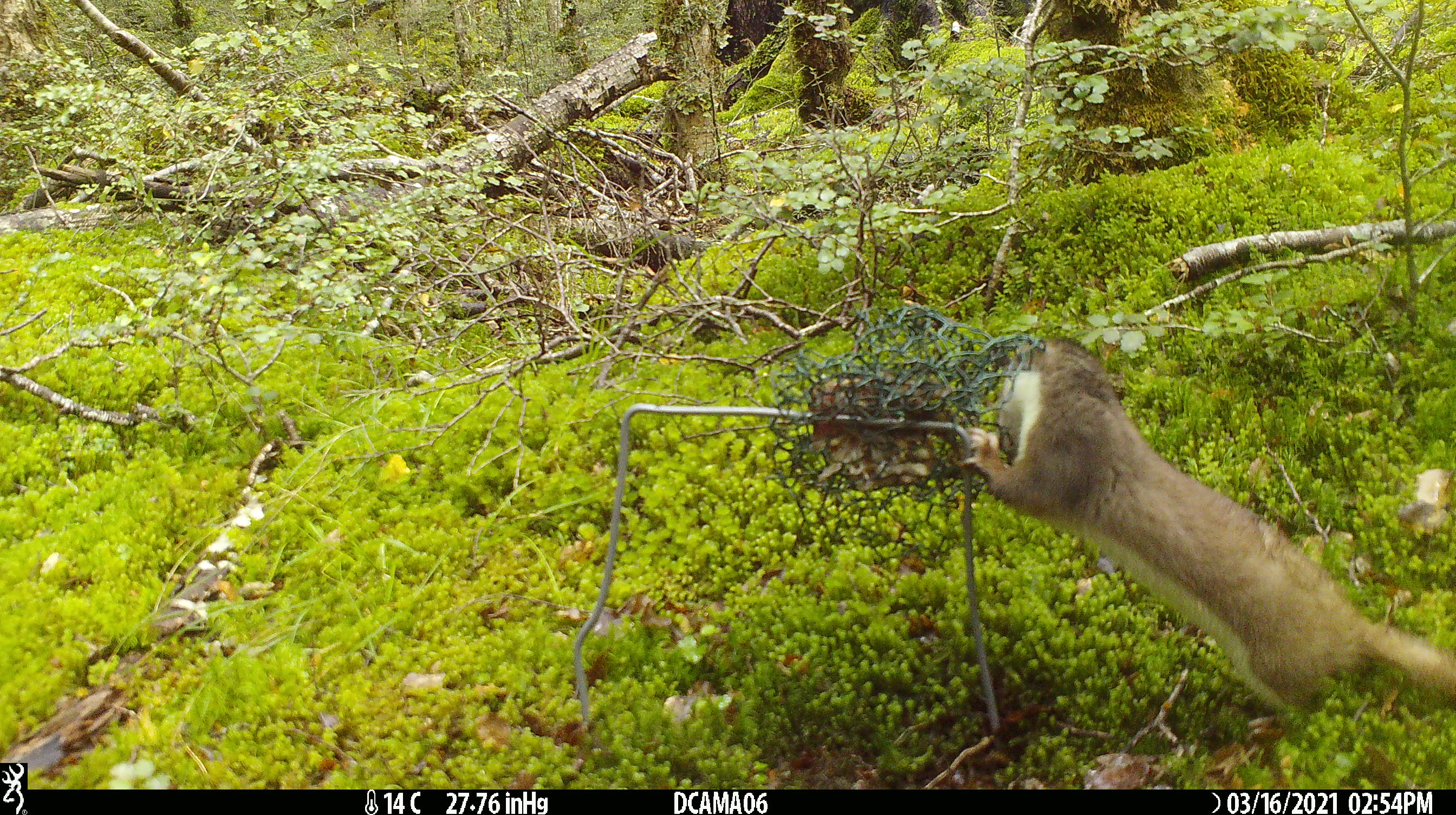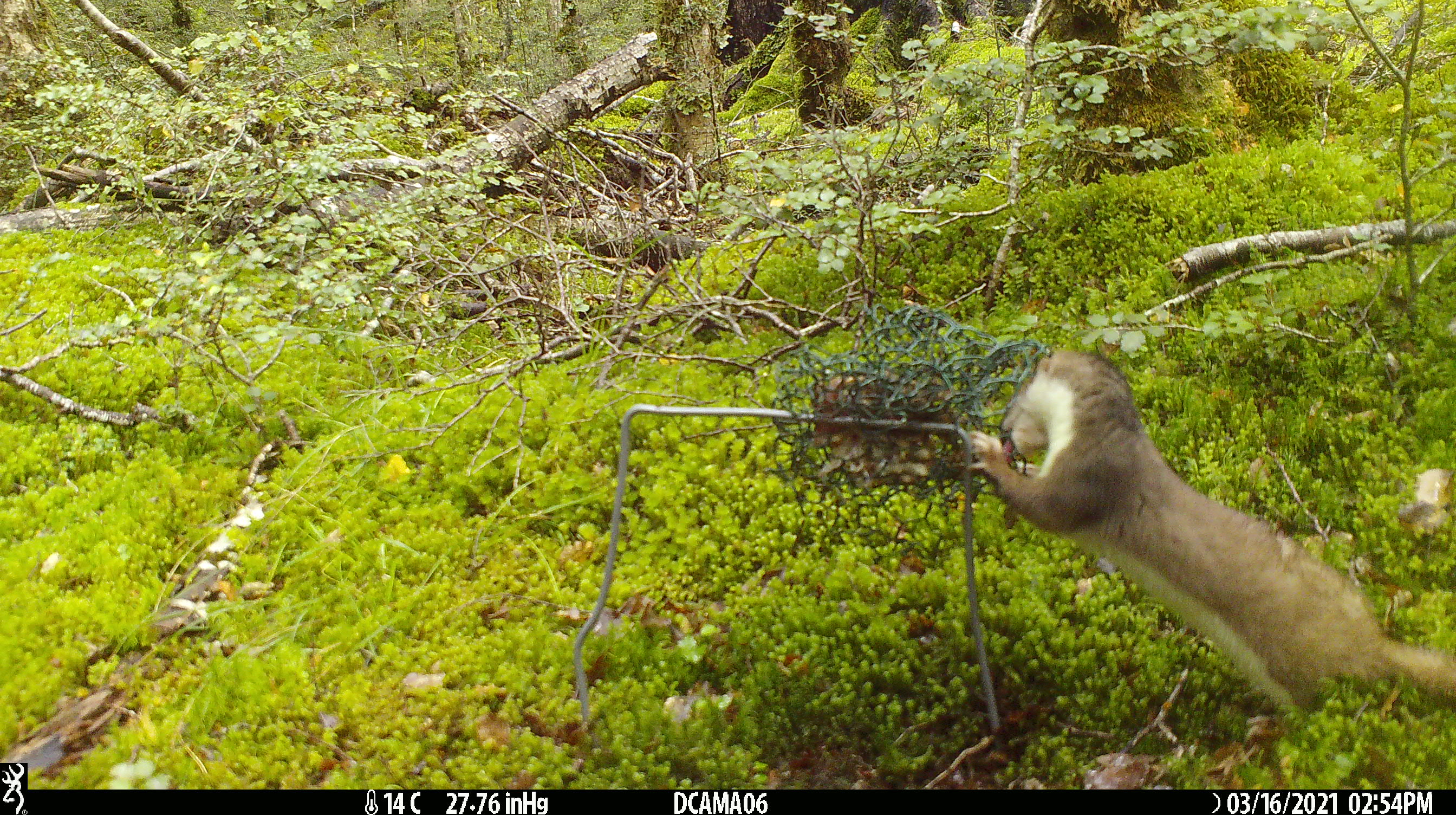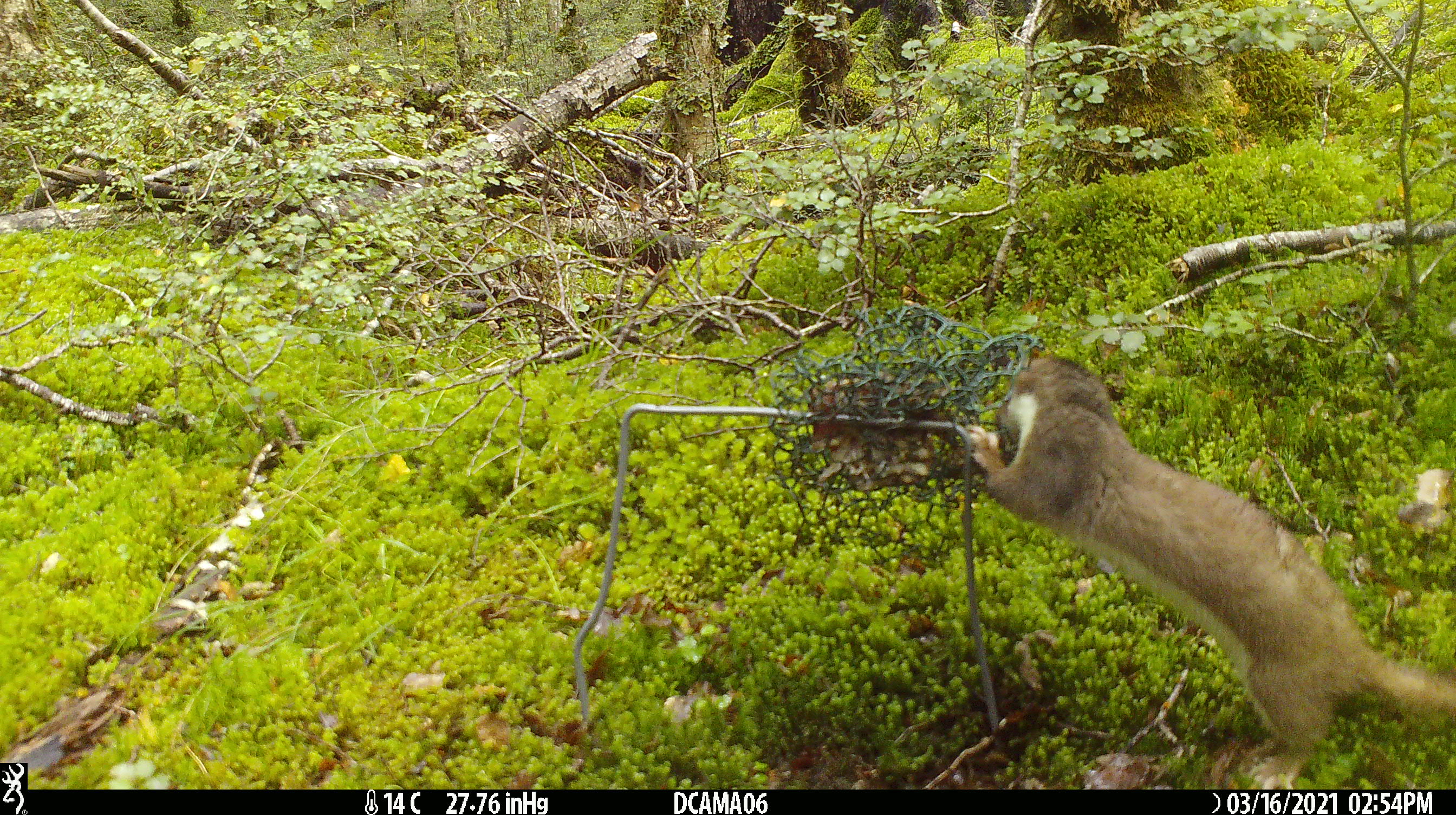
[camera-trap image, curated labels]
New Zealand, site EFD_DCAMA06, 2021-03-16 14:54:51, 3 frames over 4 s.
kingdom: Animalia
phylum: Chordata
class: Mammalia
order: Carnivora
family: Mustelidae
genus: Mustela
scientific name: Mustela erminea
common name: stoat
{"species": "stoat (Mustela erminea)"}